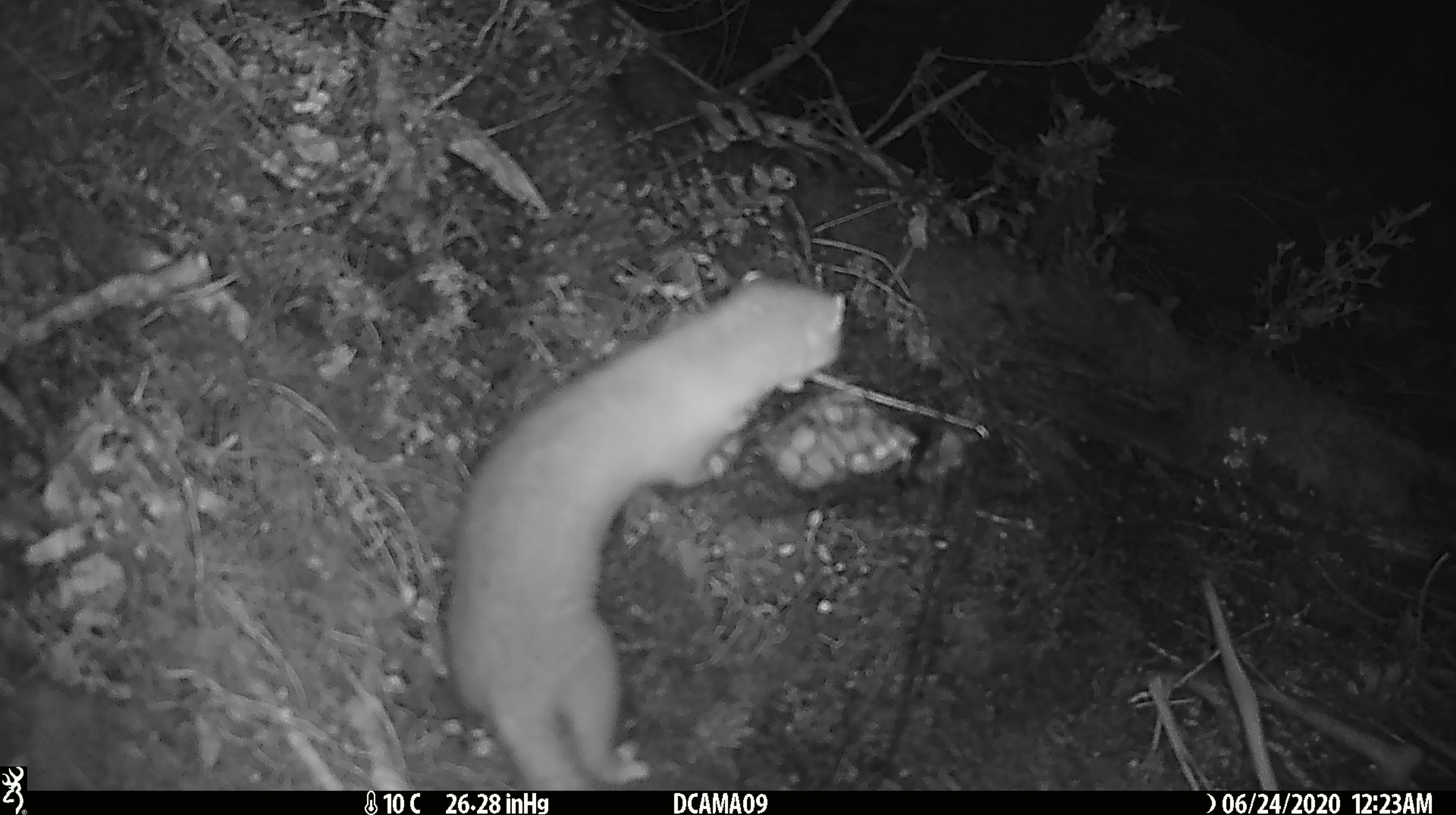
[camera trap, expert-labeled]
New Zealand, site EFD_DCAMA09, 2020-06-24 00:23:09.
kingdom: Animalia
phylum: Chordata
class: Mammalia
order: Carnivora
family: Mustelidae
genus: Mustela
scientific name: Mustela erminea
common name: stoat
Stoat (Mustela erminea).